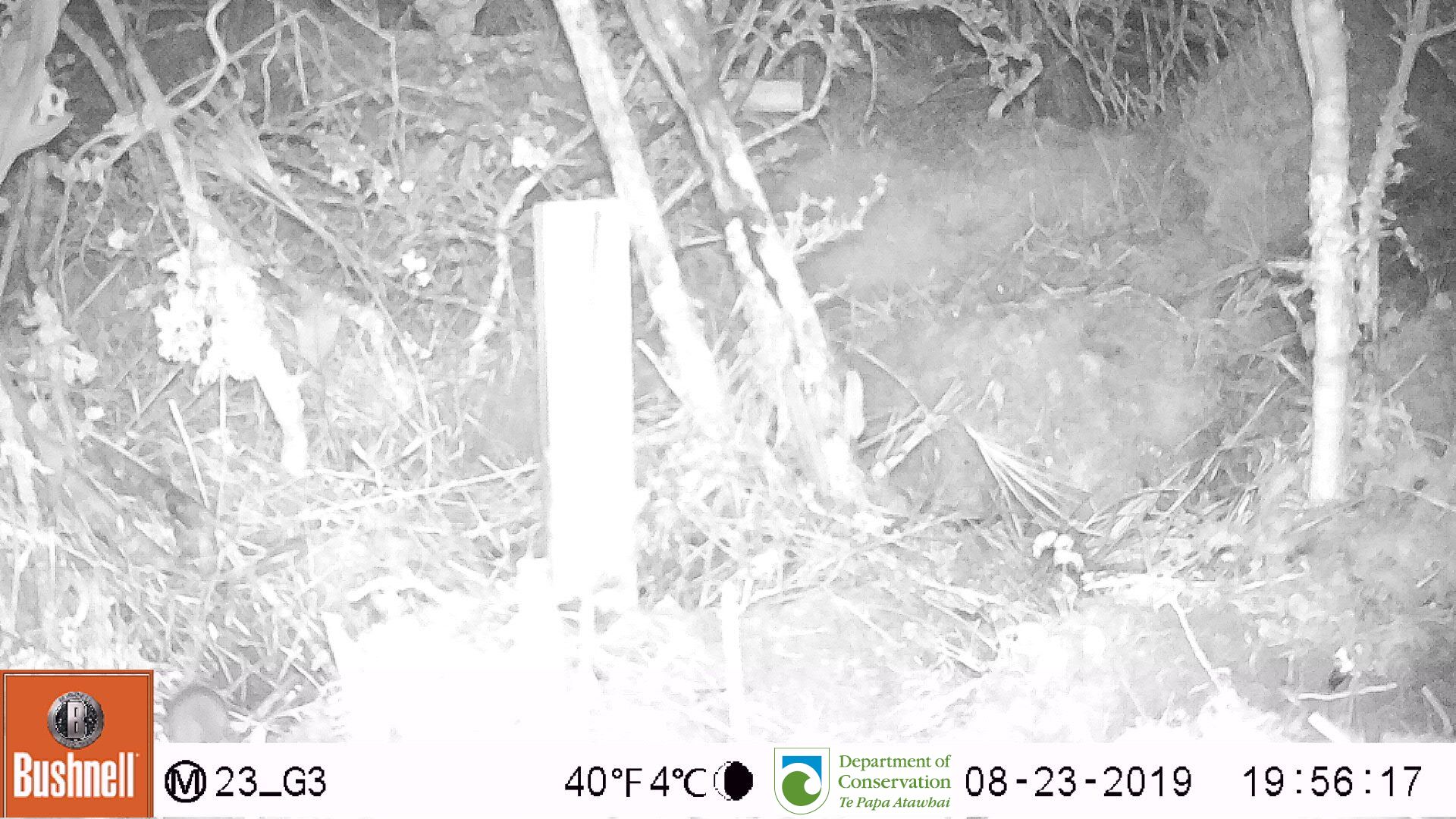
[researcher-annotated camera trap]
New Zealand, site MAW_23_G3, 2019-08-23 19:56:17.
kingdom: Animalia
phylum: Chordata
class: Mammalia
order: Rodentia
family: Muridae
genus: Mus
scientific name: Mus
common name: mouse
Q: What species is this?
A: Mouse (Mus).